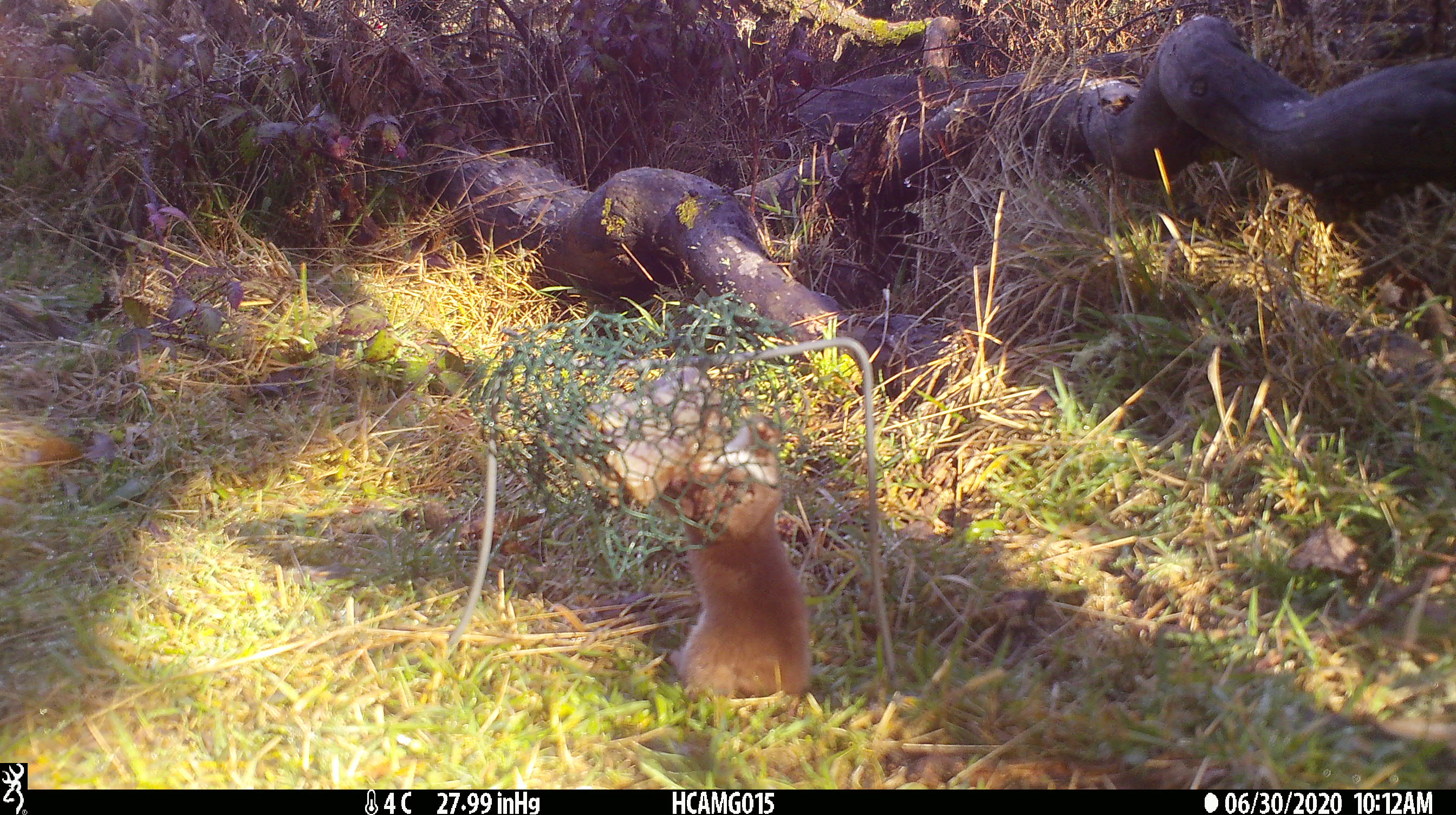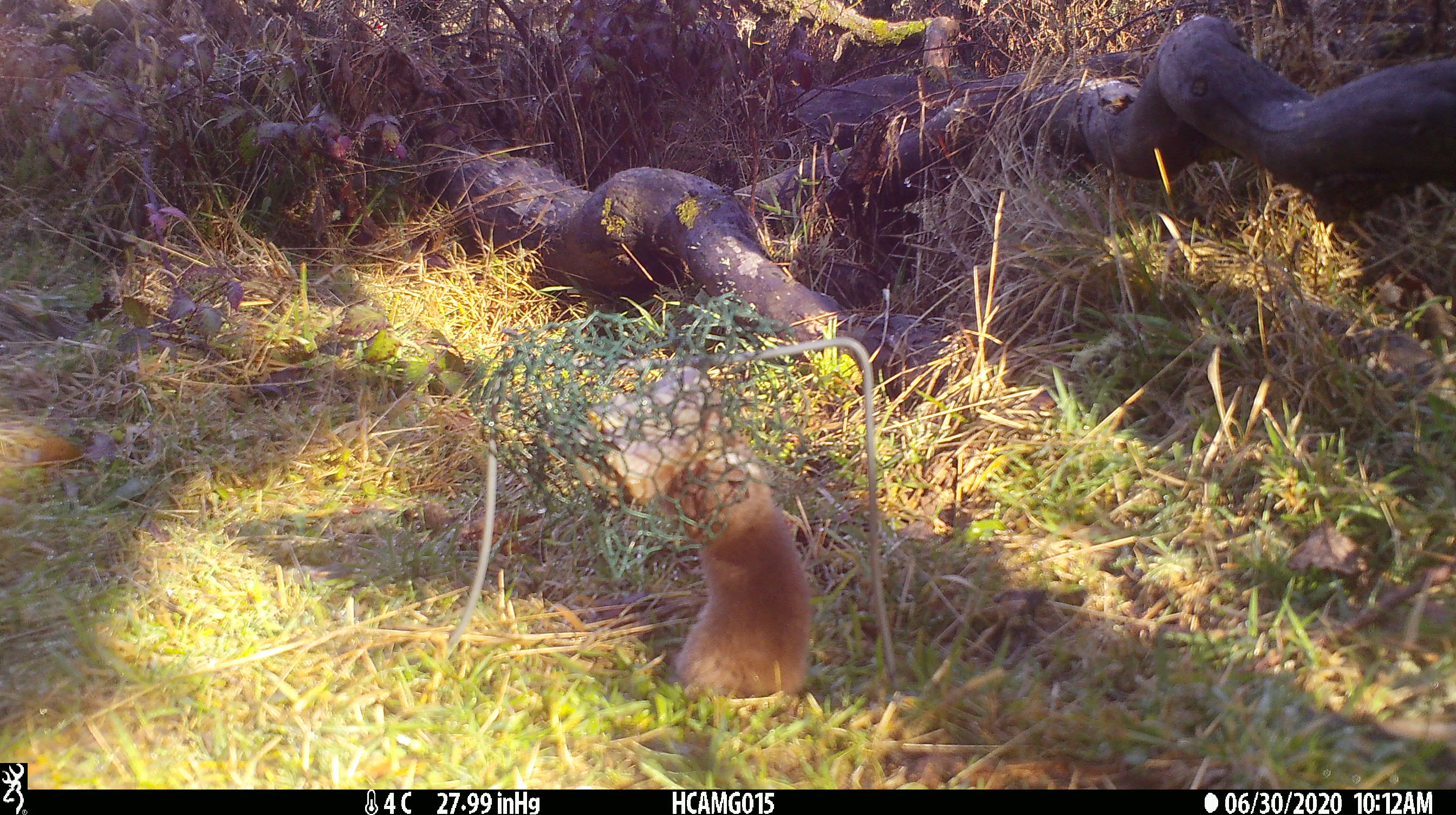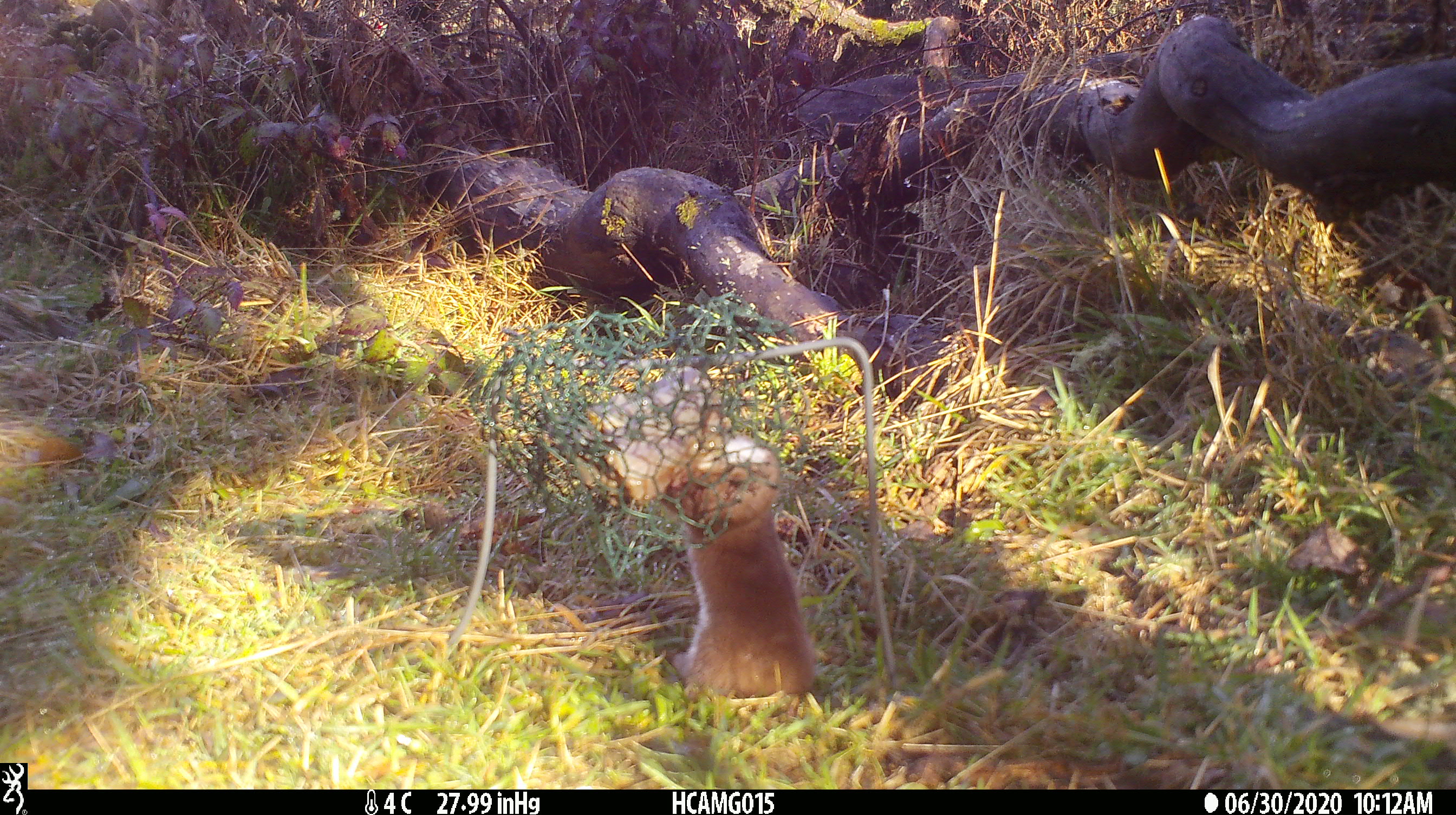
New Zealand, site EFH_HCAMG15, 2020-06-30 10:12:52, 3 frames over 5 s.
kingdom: Animalia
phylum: Chordata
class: Mammalia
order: Carnivora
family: Mustelidae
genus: Mustela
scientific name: Mustela nivalis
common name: least weasel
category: weasel